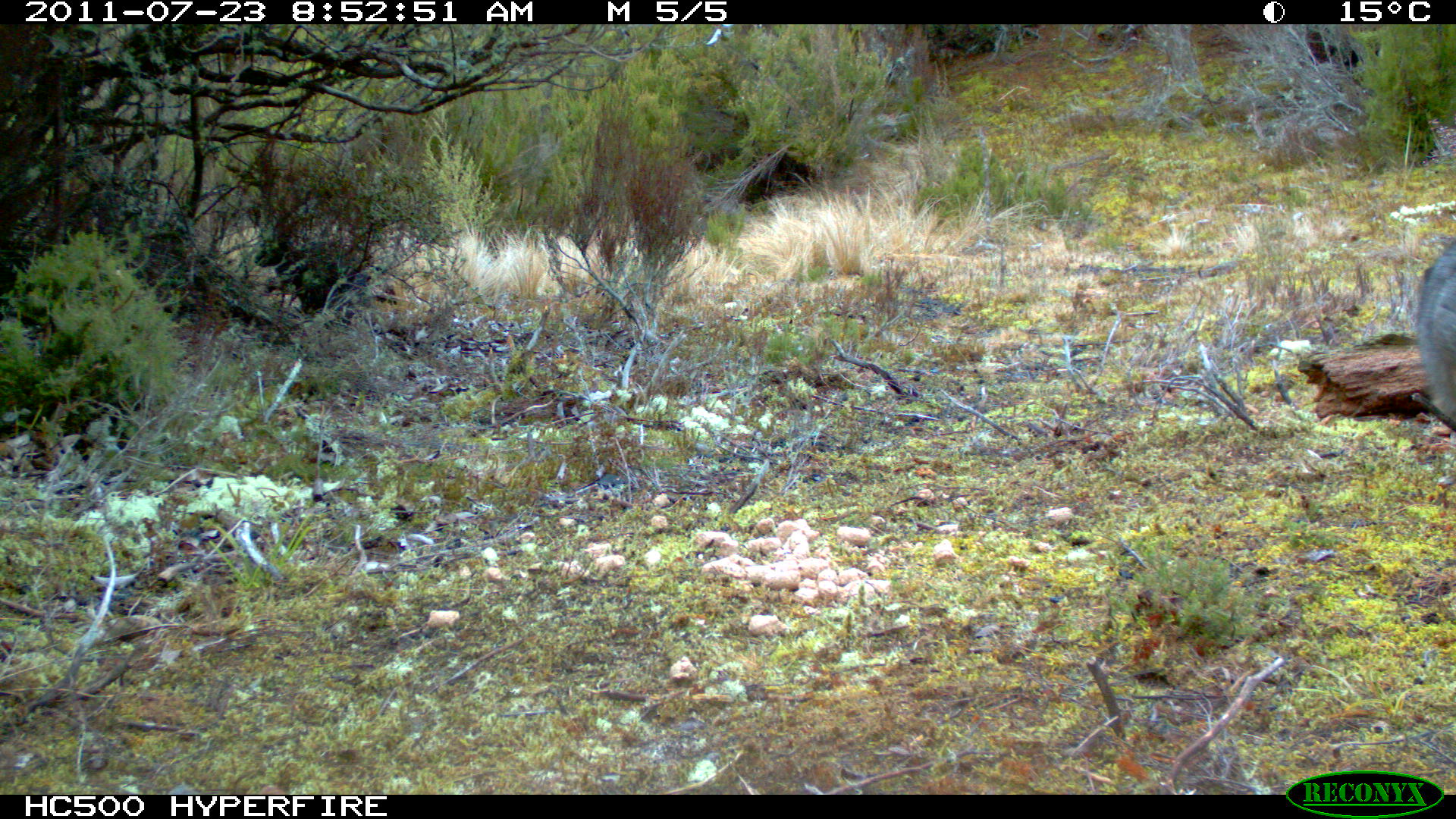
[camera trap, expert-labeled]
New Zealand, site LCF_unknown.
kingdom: Animalia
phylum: Chordata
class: Mammalia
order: Diprotodontia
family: Macropodidae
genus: Notamacropus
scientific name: Notamacropus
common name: wallaby